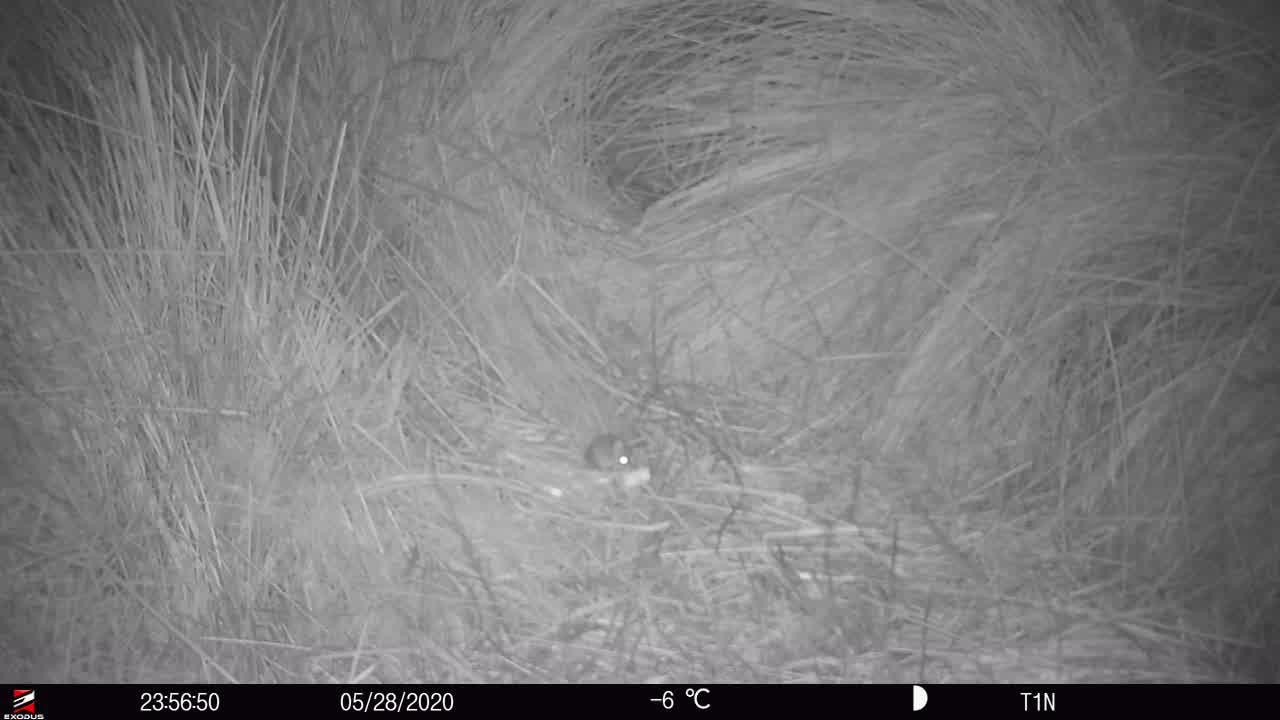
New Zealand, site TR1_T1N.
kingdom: Animalia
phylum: Chordata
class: Mammalia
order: Rodentia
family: Muridae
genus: Mus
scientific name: Mus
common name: mouse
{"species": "mouse (Mus)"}